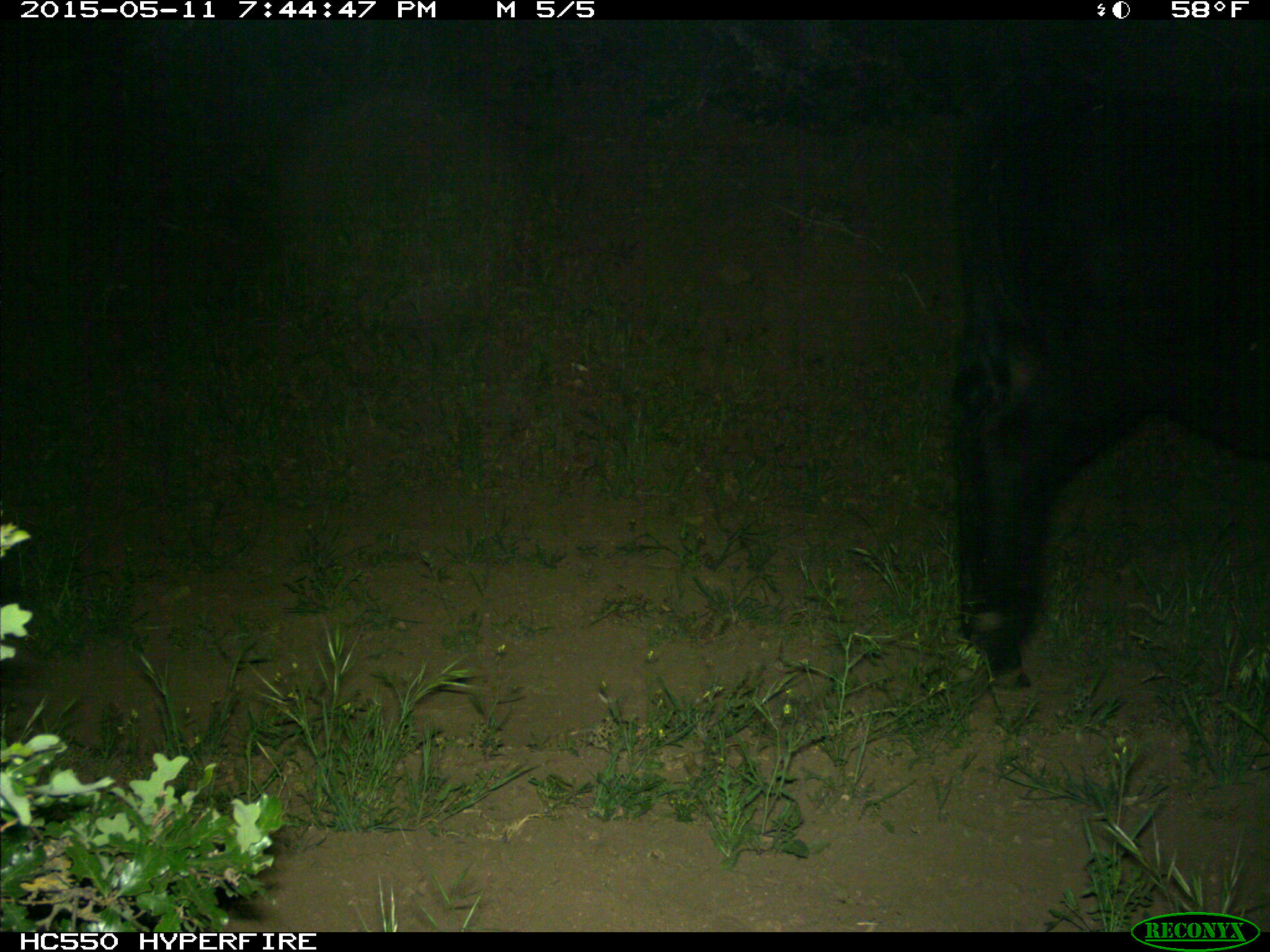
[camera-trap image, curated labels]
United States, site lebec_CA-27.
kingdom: Animalia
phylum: Chordata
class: Mammalia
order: Artiodactyla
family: Bovidae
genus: Bos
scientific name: Bos taurus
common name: domestic cow